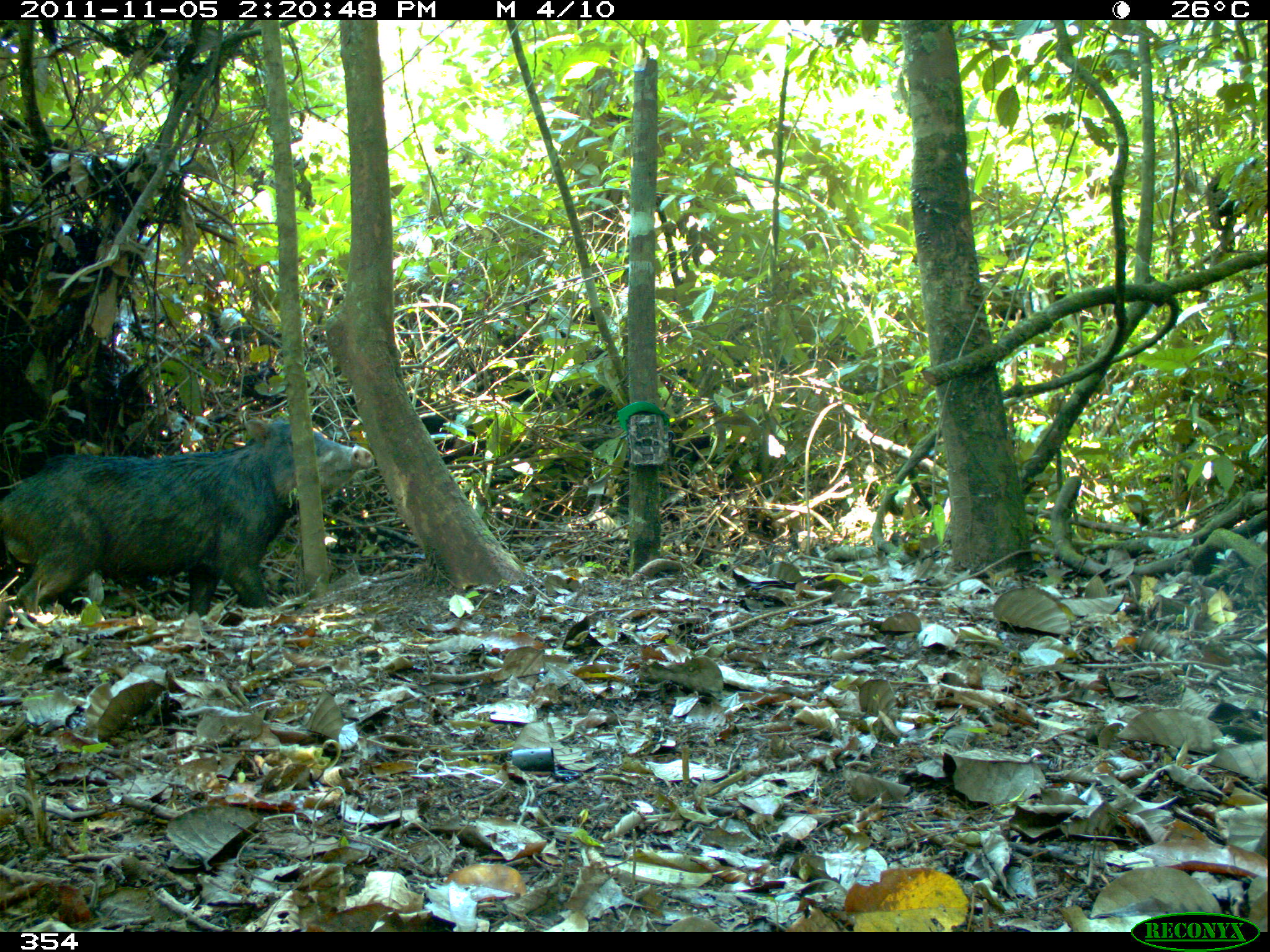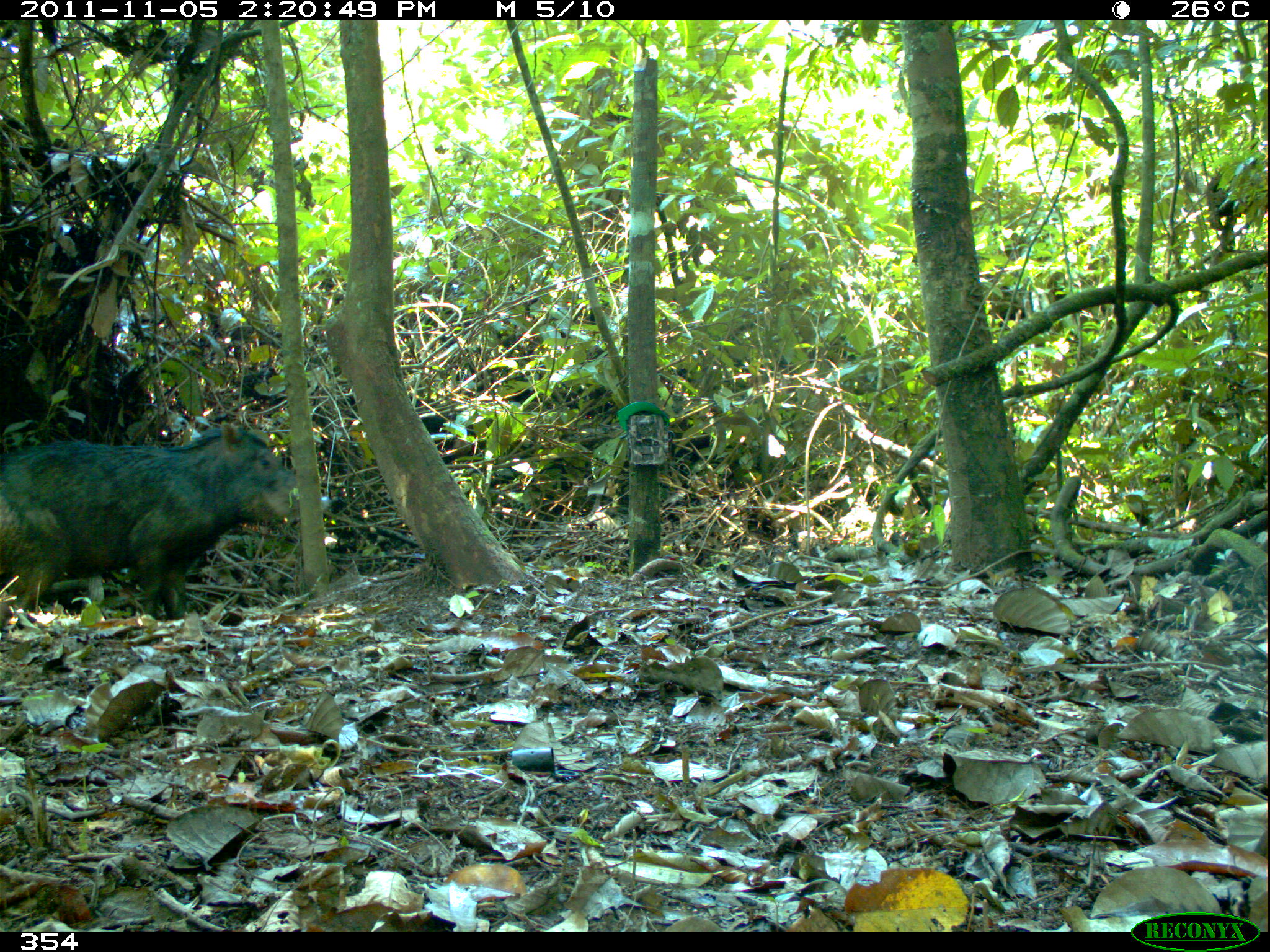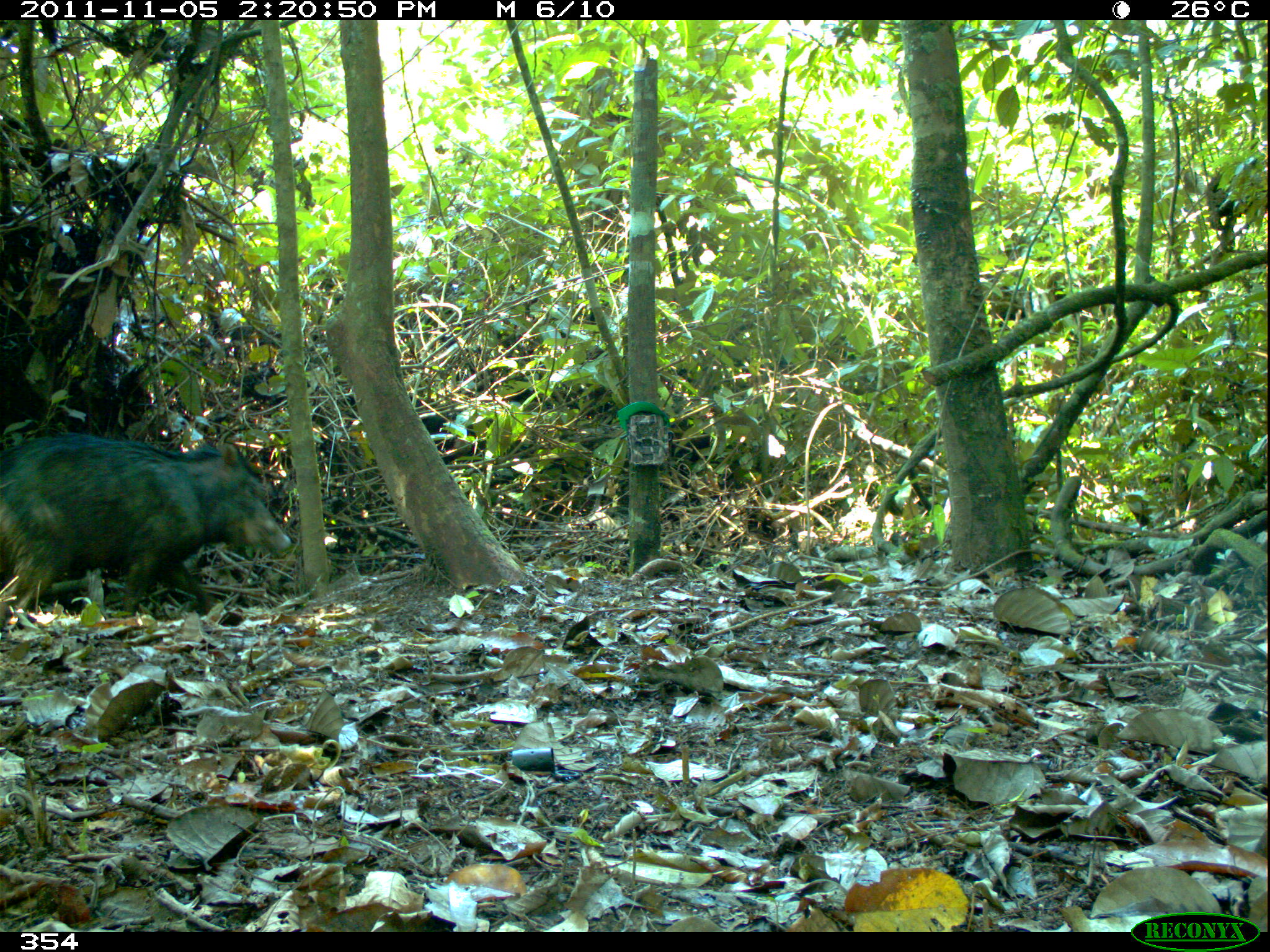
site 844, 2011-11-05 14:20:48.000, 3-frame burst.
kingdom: Animalia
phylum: Chordata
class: Mammalia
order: Artiodactyla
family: Tayassuidae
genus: Tayassu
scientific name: Tayassu pecari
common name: white-lipped peccary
Tayassu pecari (white-lipped peccary).